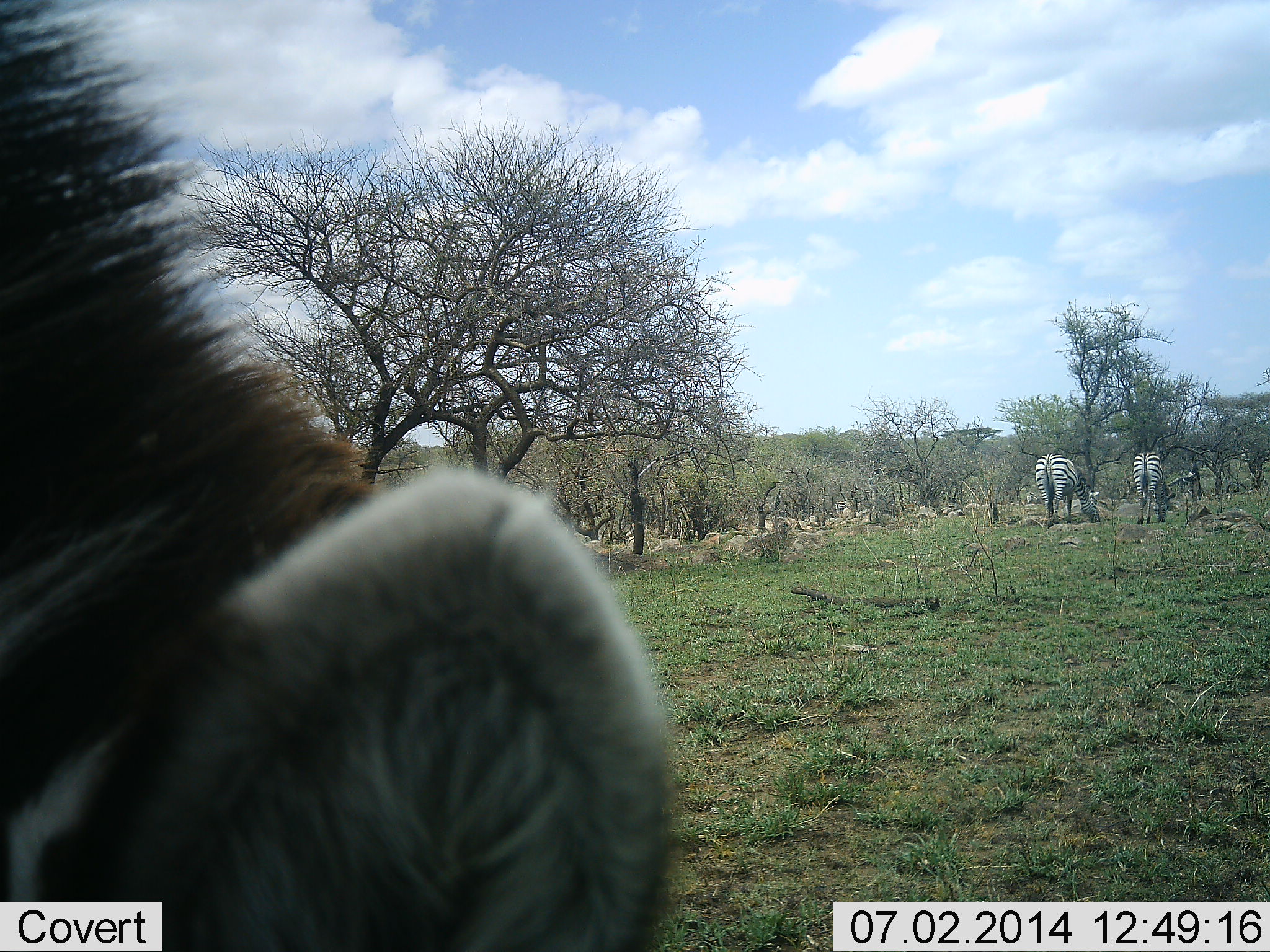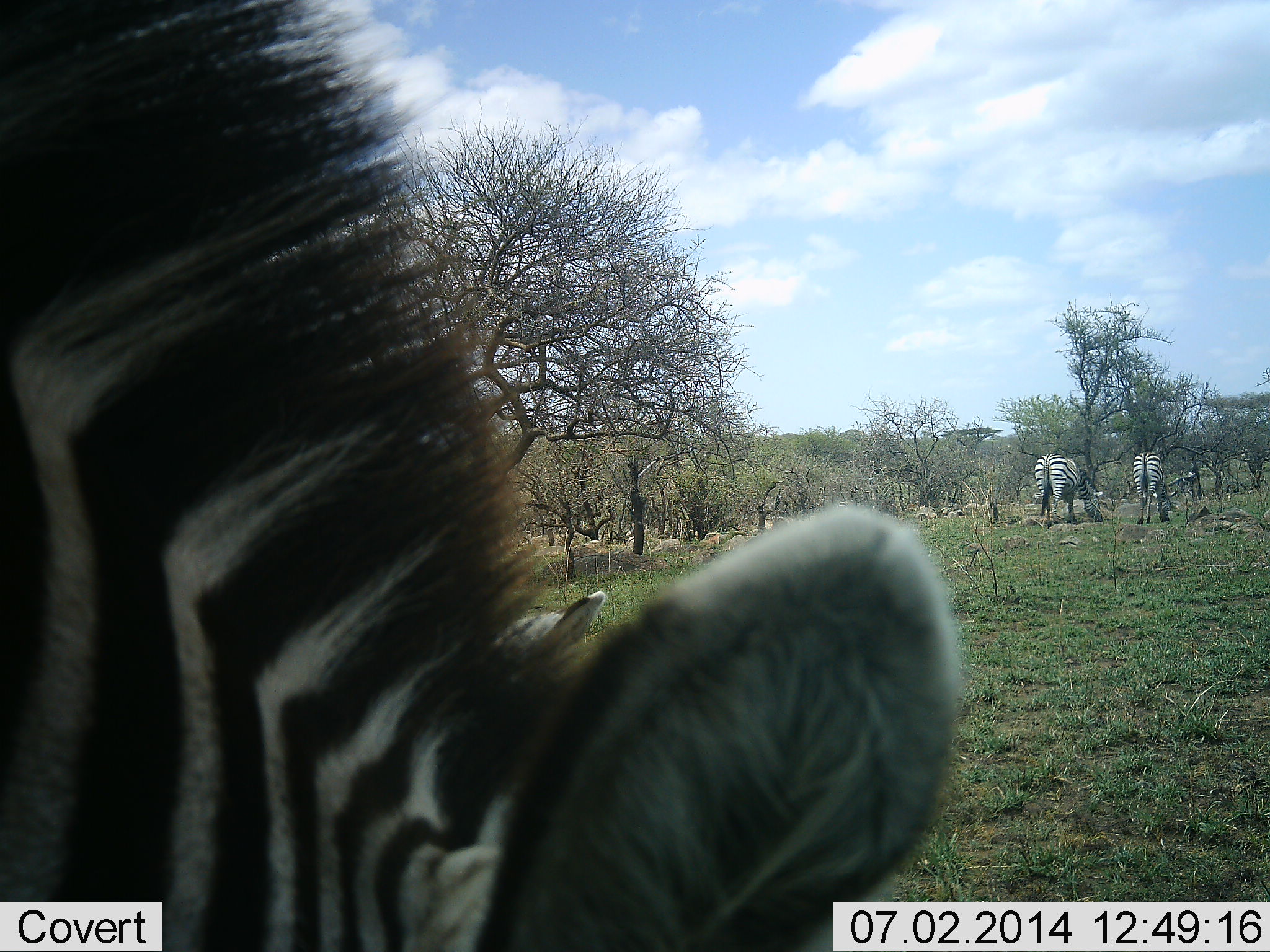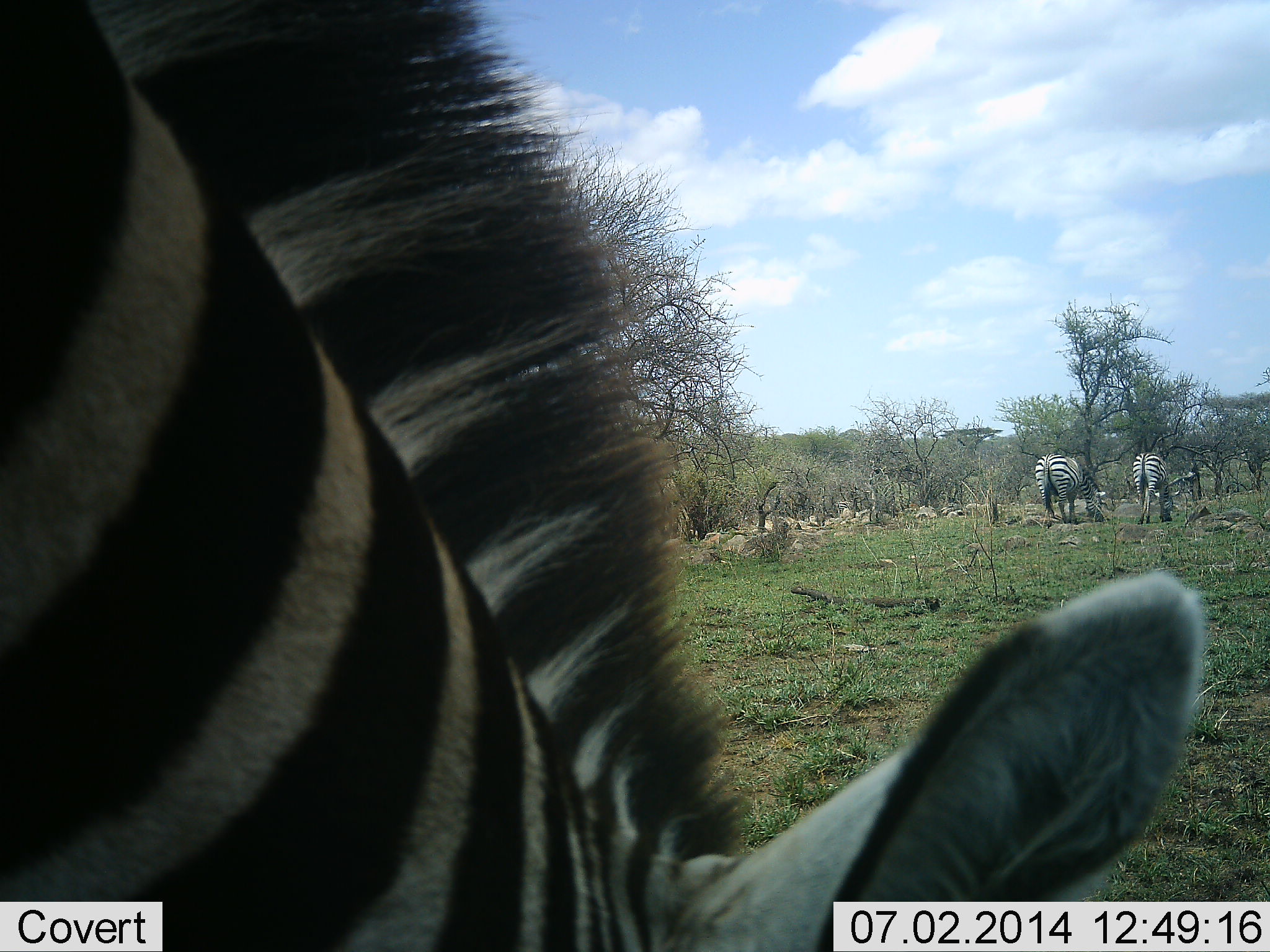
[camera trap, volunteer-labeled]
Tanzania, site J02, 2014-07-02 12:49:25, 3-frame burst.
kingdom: Animalia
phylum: Chordata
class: Mammalia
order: Perissodactyla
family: Equidae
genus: Equus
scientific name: Equus quagga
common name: plains zebra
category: zebra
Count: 4.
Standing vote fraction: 36%.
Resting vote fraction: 0%.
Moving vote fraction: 18%.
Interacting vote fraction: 0%.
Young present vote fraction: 0%.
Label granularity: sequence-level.